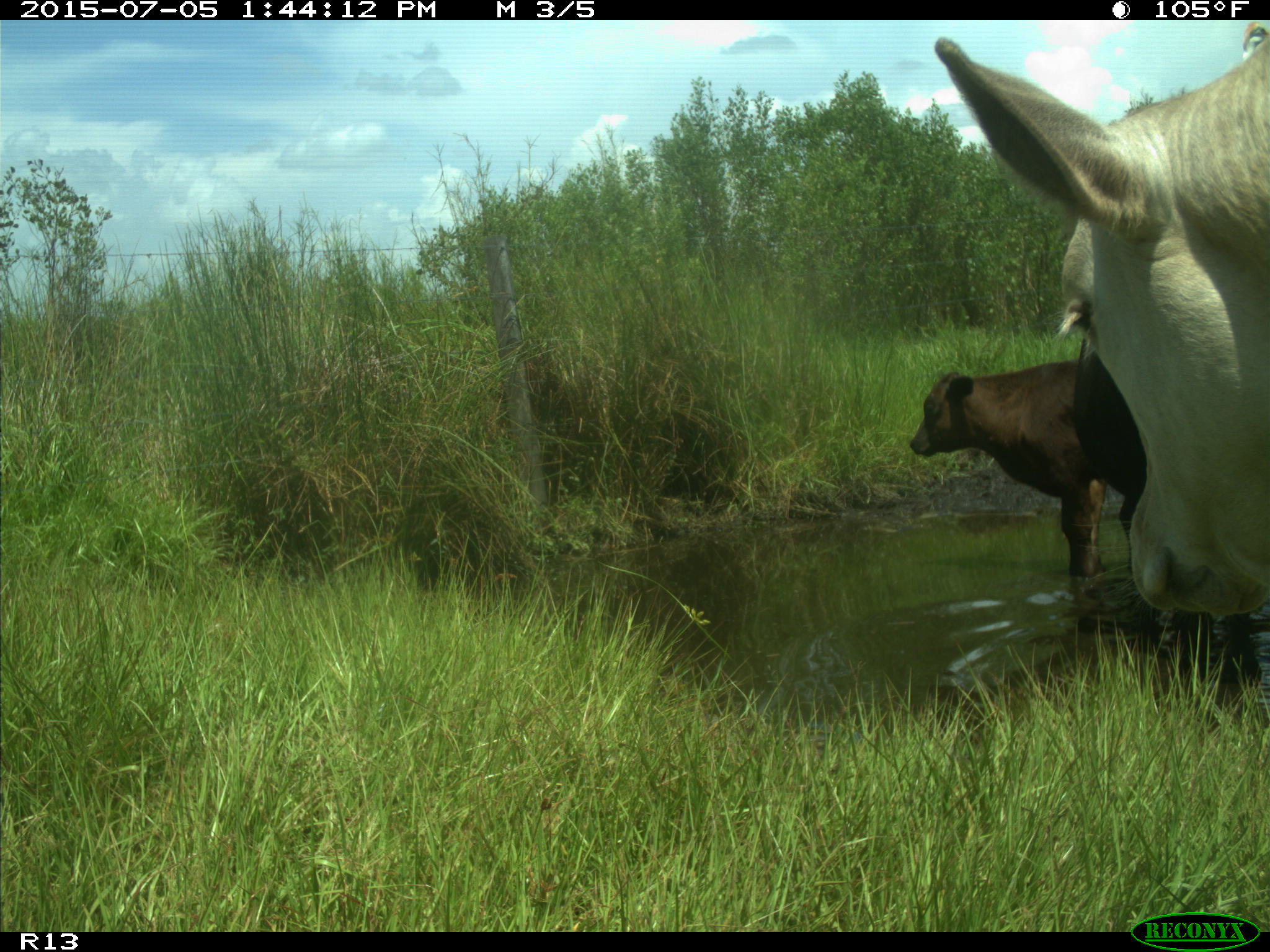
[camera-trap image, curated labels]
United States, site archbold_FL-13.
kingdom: Animalia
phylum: Chordata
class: Mammalia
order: Artiodactyla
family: Bovidae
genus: Bos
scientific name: Bos taurus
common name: domestic cow